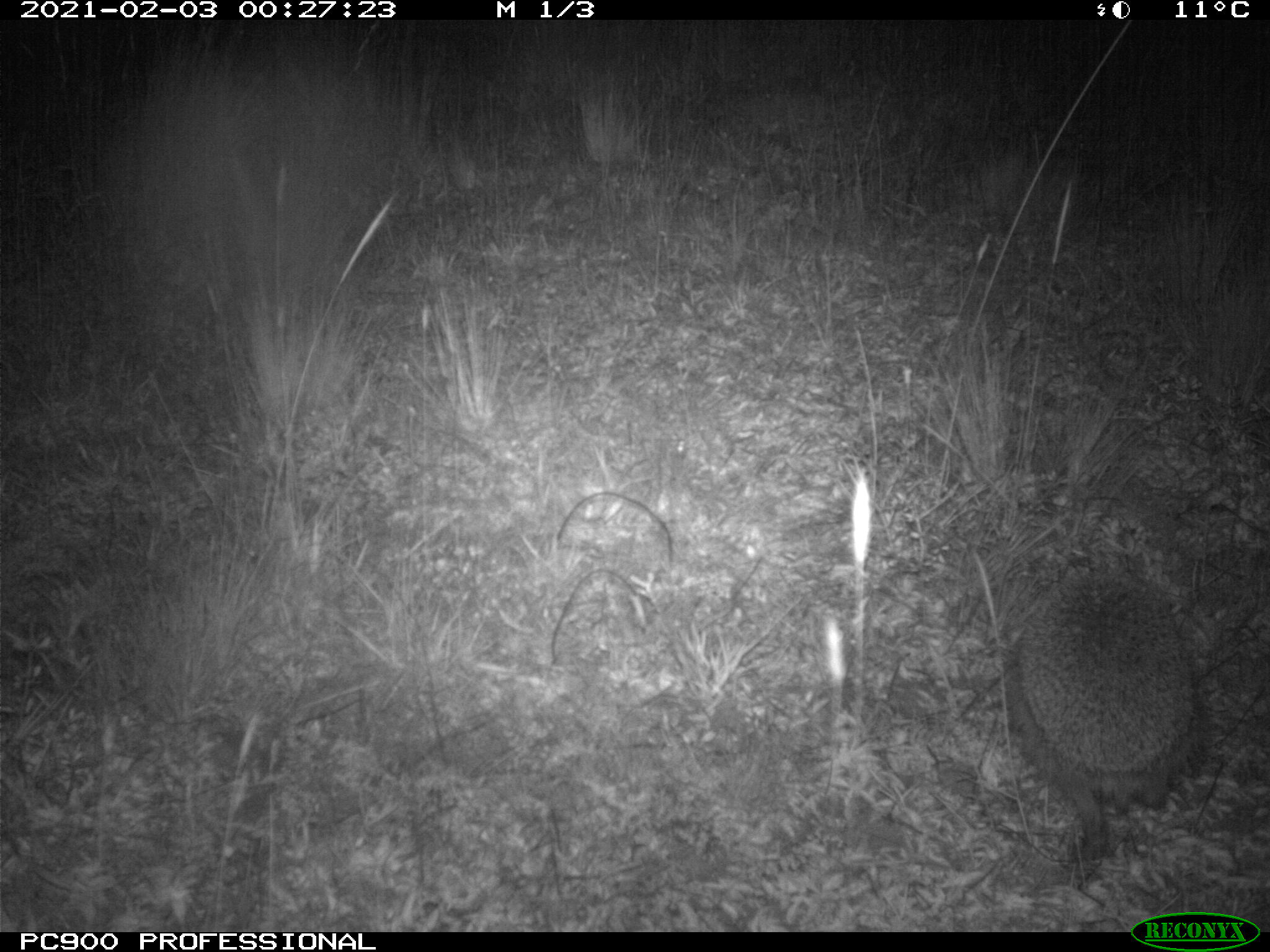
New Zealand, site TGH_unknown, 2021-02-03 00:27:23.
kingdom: Animalia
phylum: Chordata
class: Mammalia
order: Eulipotyphla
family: Erinaceidae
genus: Erinaceus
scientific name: Erinaceus europaeus europaeus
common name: european hedgehog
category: hedgehog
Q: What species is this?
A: Hedgehog (european hedgehog) (Erinaceus europaeus europaeus).